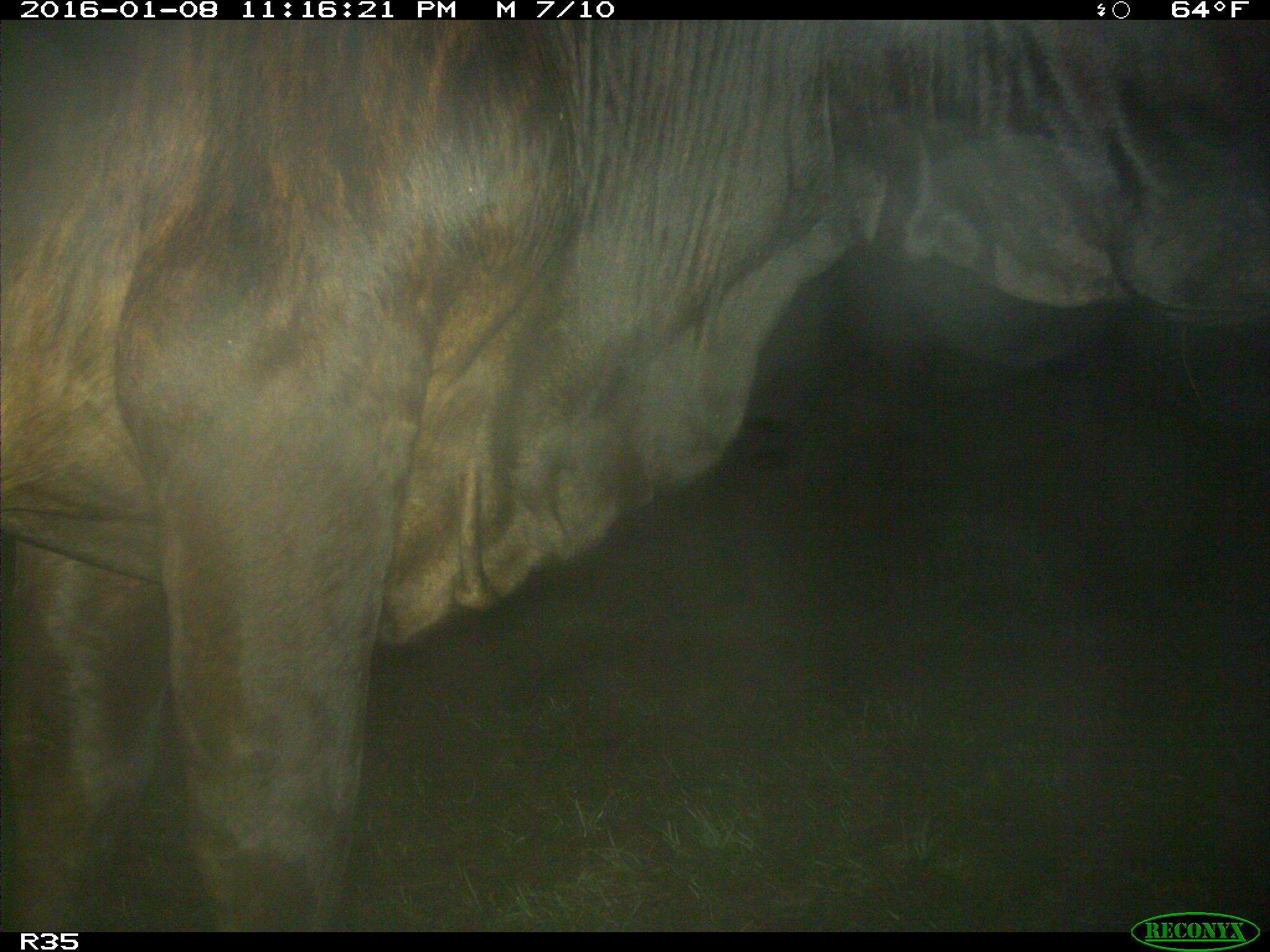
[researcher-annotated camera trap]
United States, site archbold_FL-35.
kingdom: Animalia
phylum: Chordata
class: Mammalia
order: Artiodactyla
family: Bovidae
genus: Bos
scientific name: Bos taurus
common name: domestic cow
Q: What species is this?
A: Bos taurus (domestic cow).